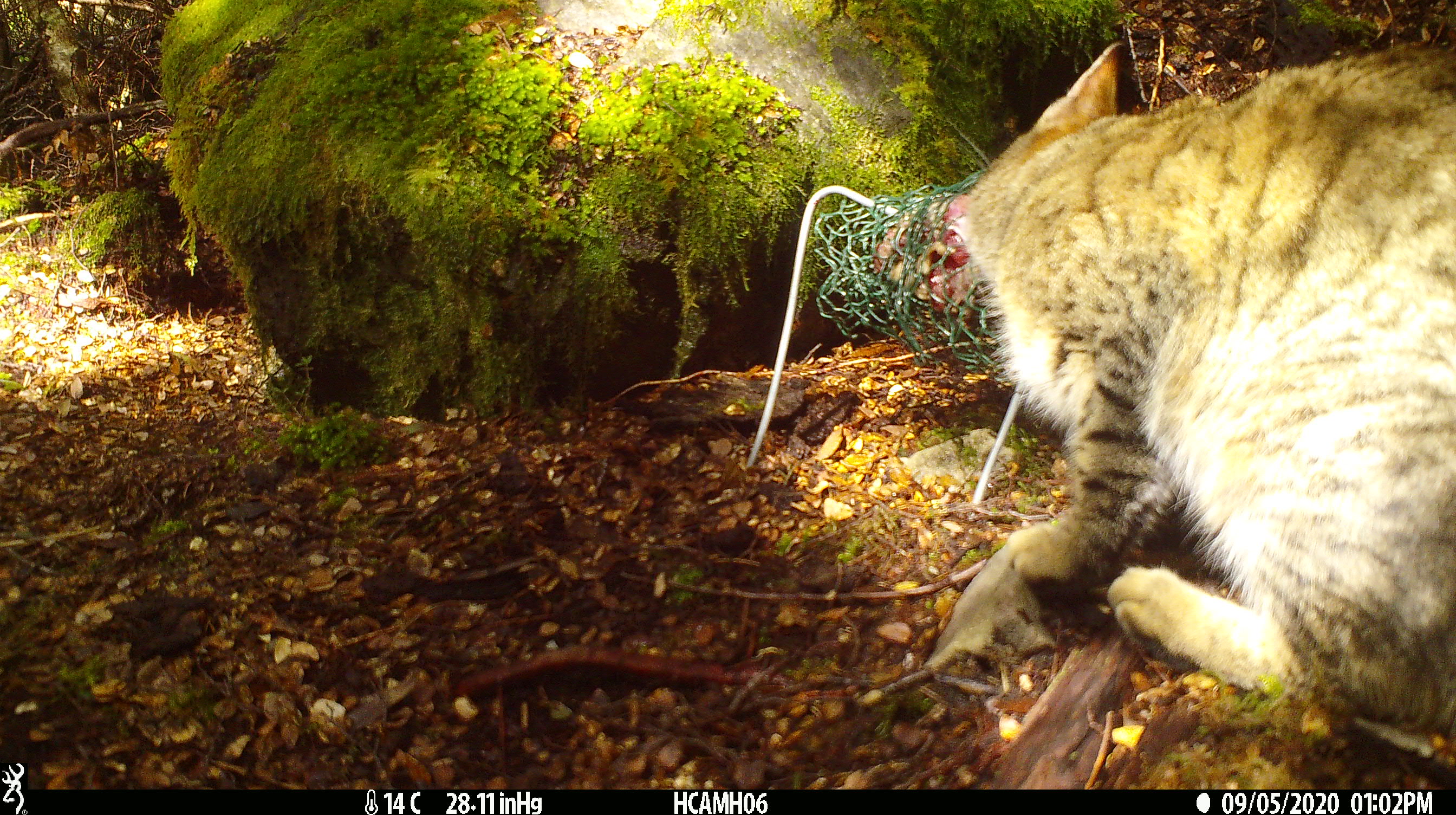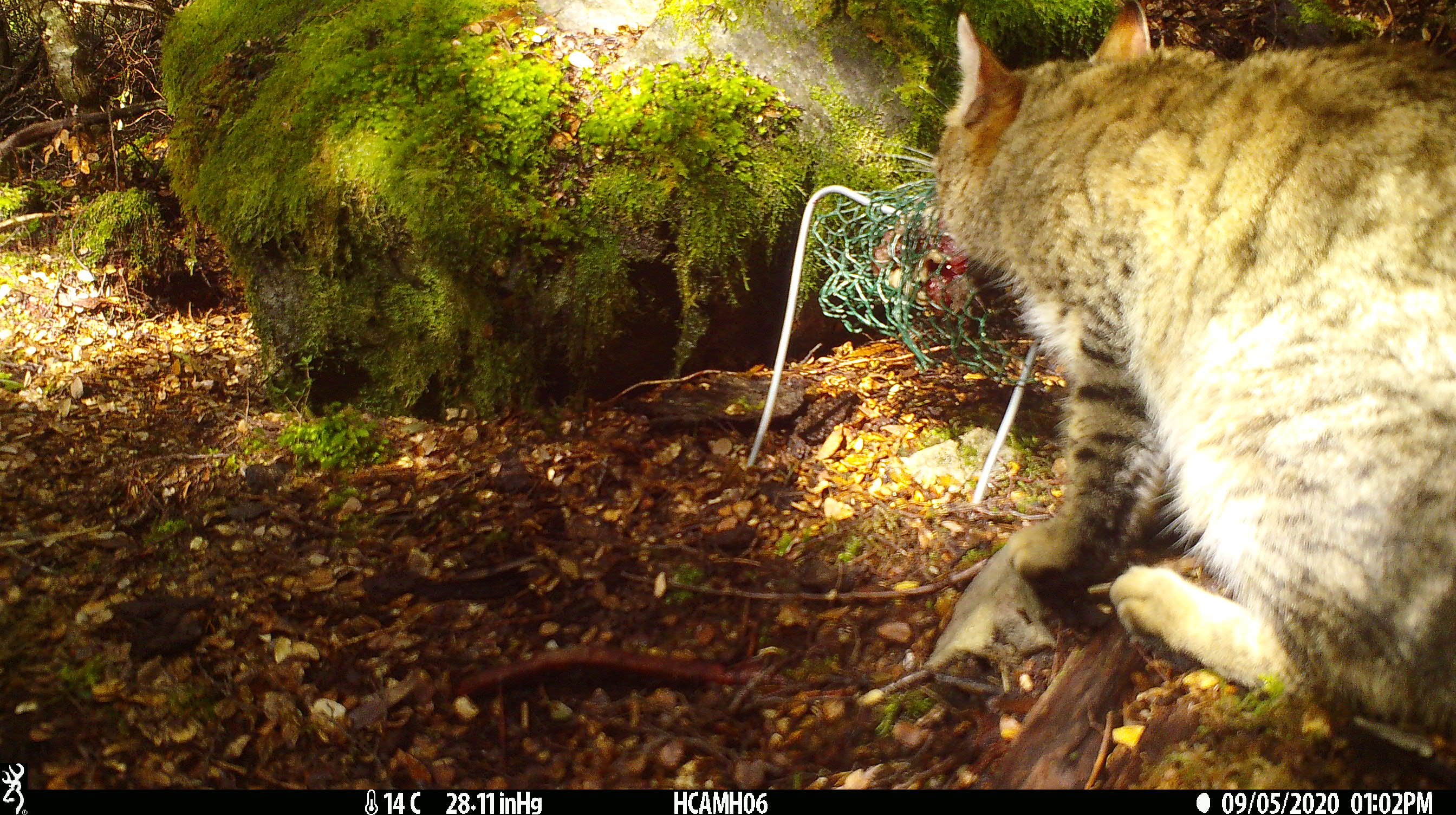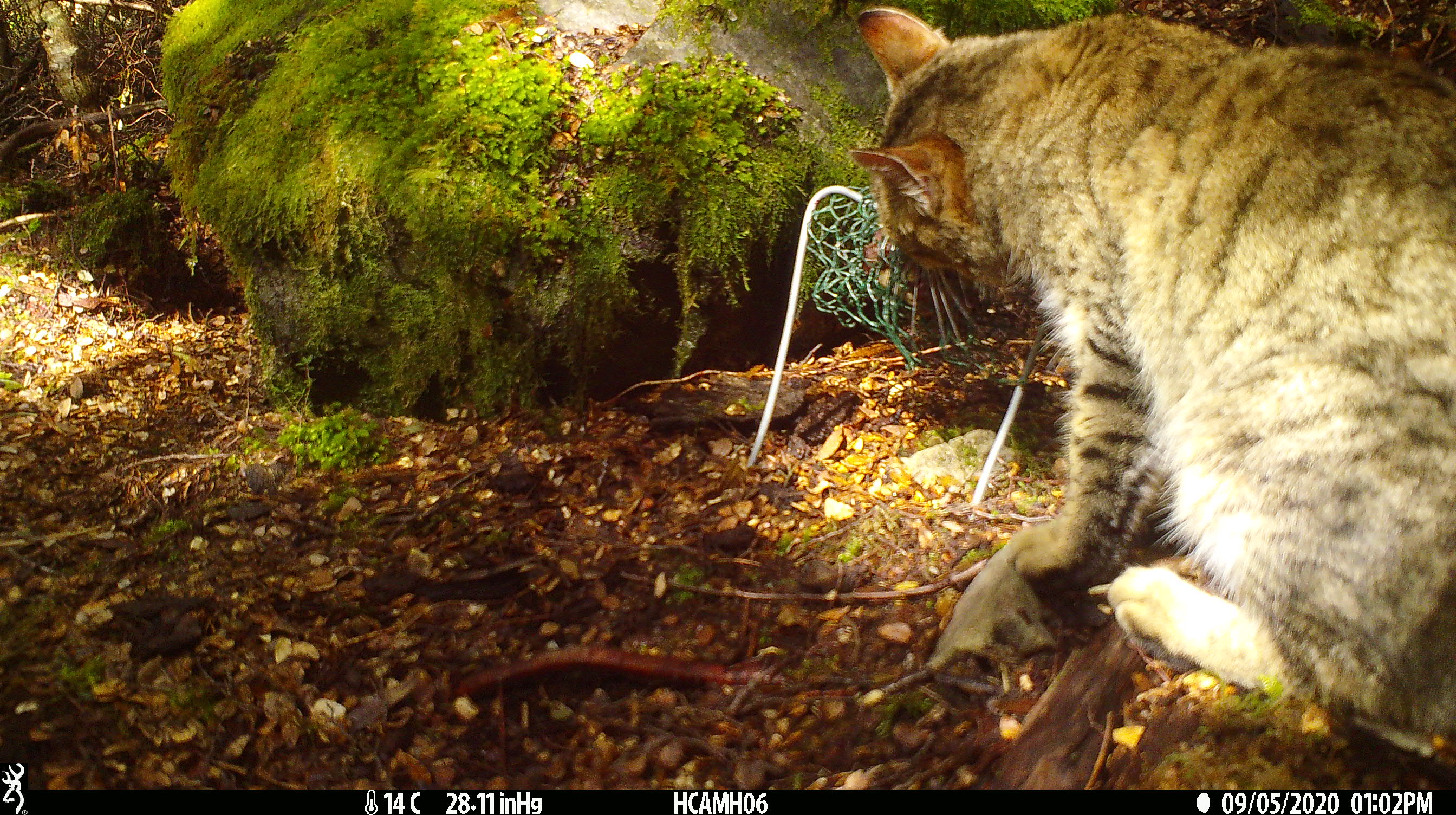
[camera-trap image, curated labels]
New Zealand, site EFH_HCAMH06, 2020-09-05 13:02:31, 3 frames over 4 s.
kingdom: Animalia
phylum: Chordata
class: Mammalia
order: Carnivora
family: Felidae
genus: Felis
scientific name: Felis catus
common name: domestic cat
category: cat